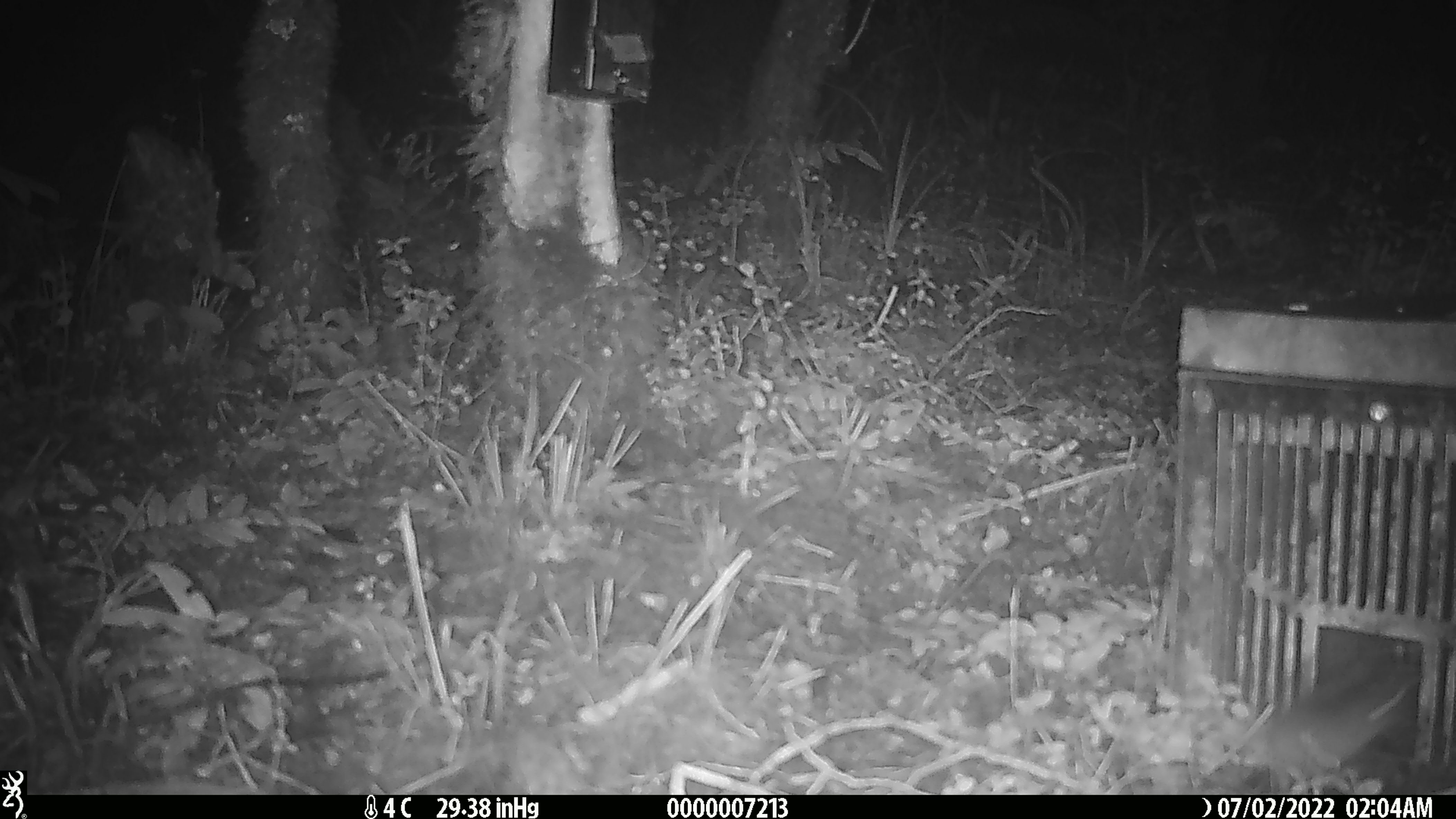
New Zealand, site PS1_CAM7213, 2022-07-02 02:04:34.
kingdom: Animalia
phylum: Chordata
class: Mammalia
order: Rodentia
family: Muridae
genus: Mus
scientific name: Mus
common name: mouse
Mouse (Mus).